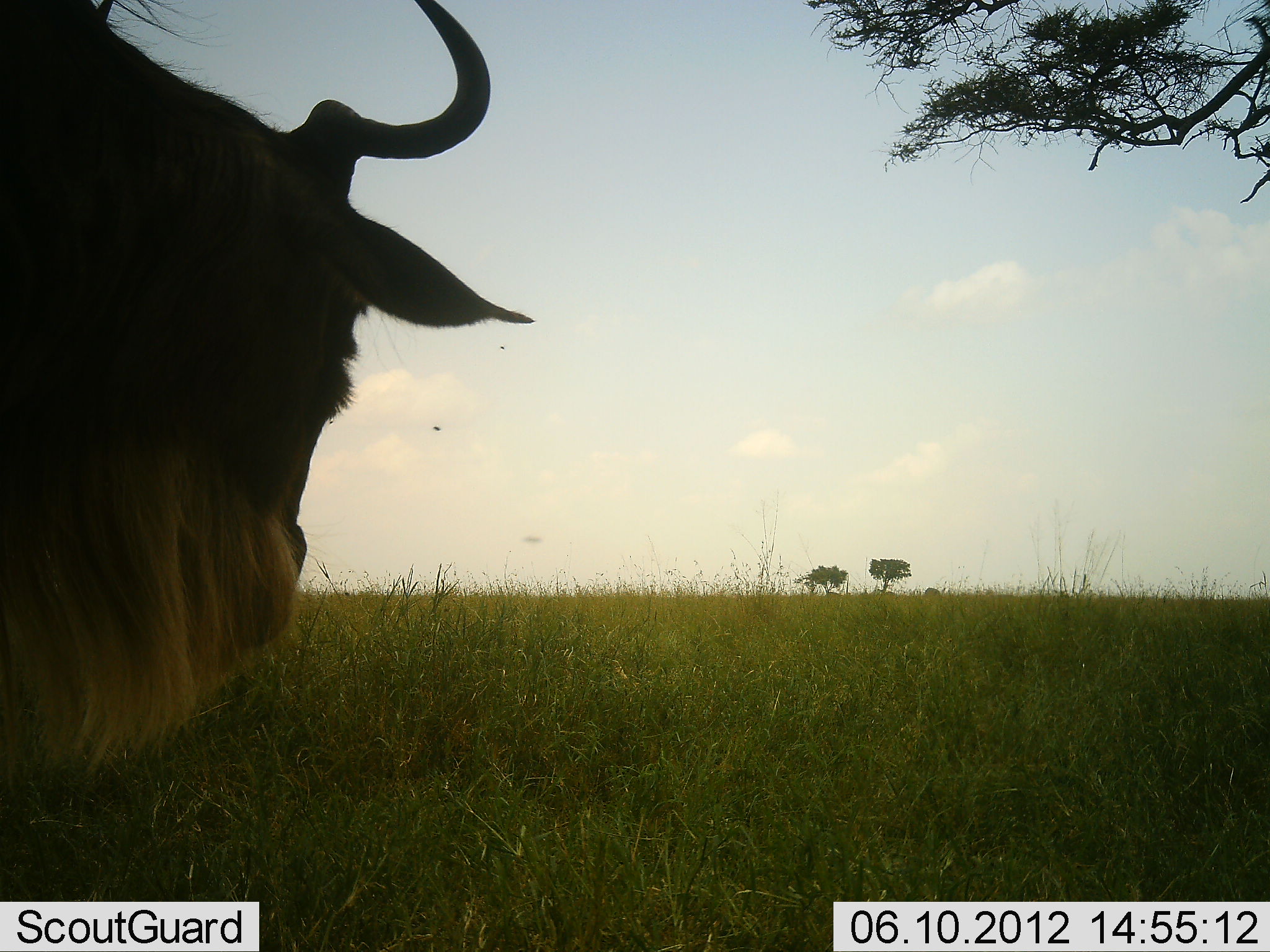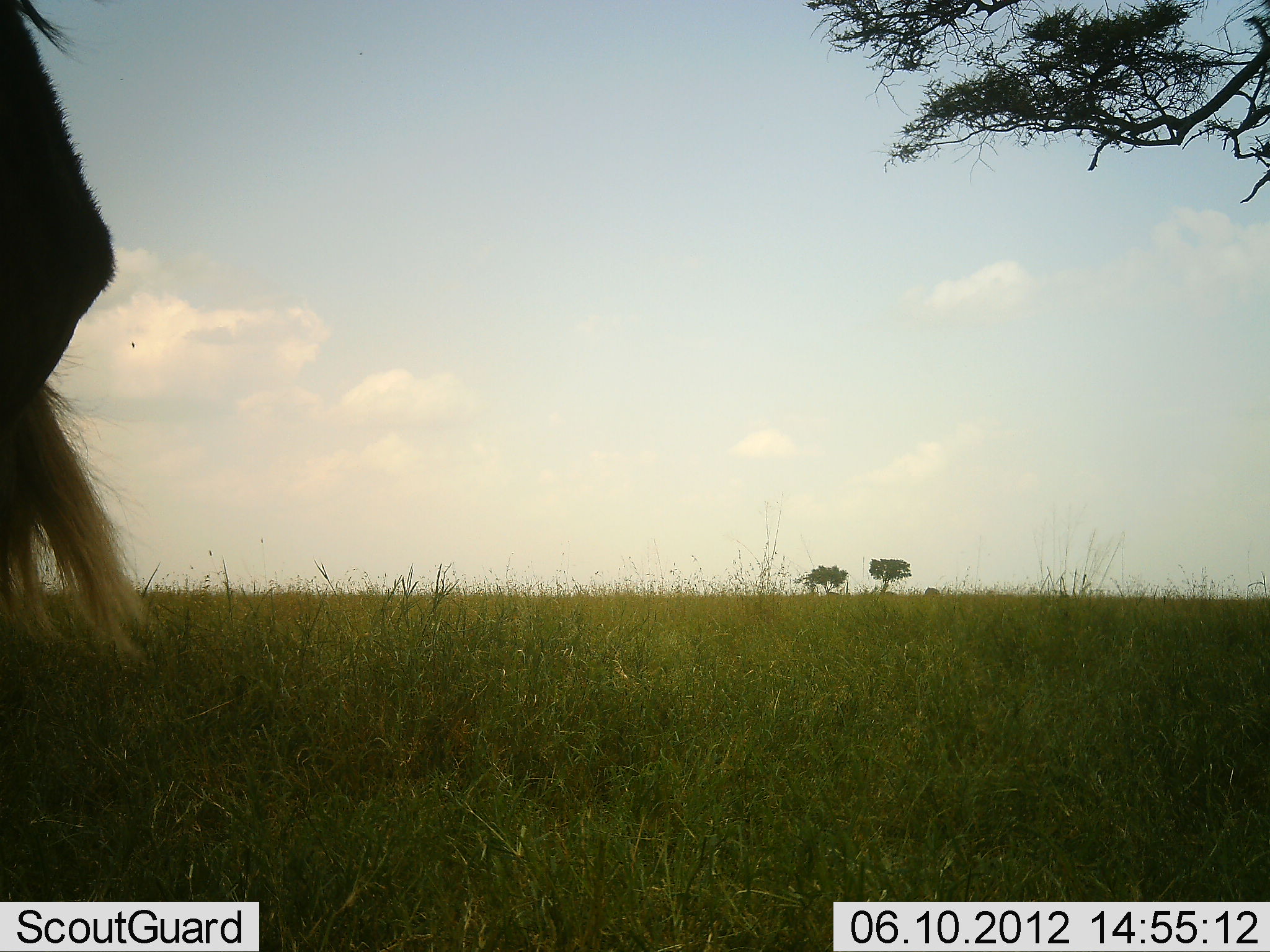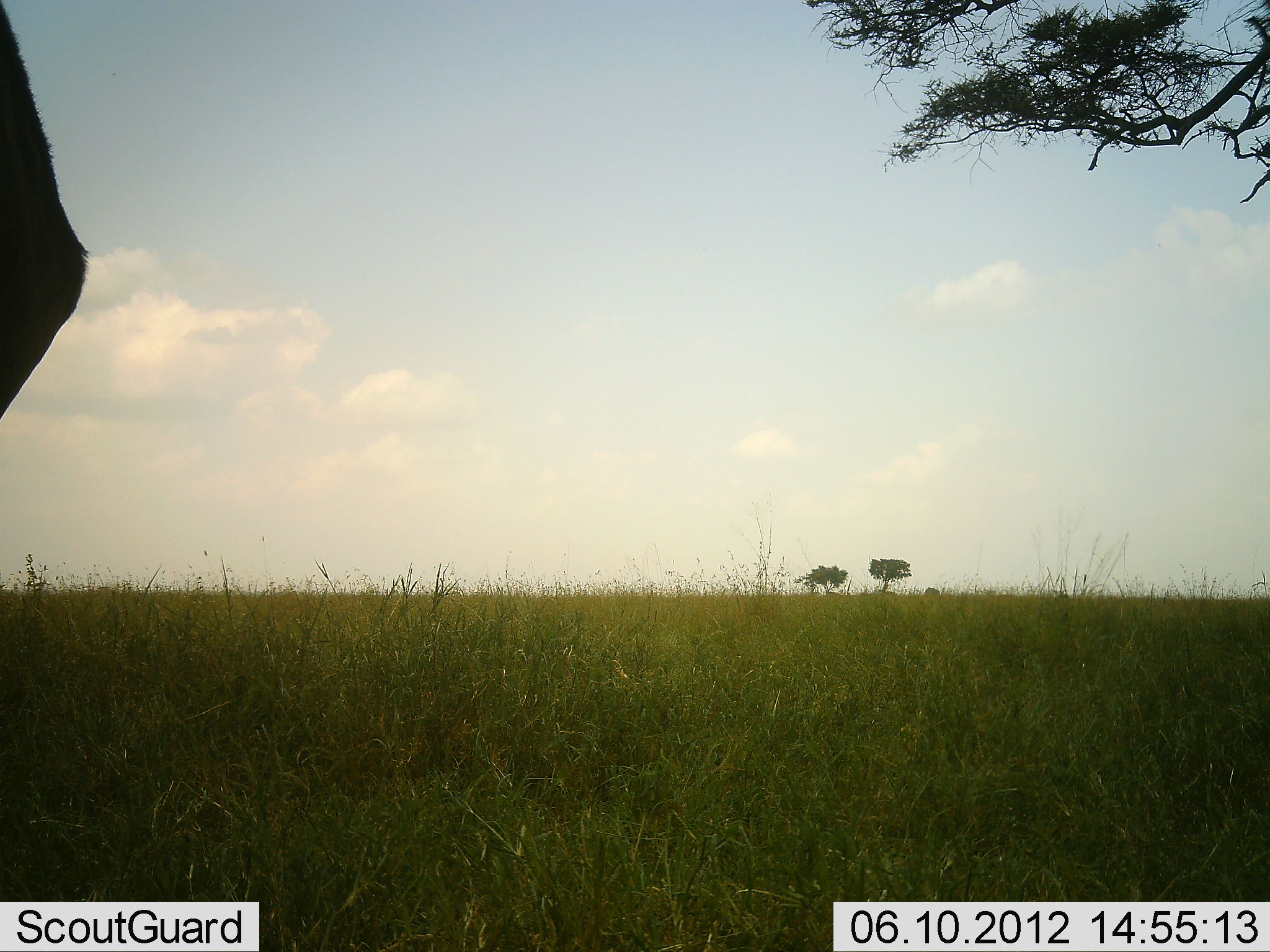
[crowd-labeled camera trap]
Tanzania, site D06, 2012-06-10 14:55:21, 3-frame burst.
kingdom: Animalia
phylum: Chordata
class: Mammalia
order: Artiodactyla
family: Bovidae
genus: Connochaetes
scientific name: Connochaetes taurinus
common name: blue wildebeest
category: wildebeest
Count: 1.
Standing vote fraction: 30%.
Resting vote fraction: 0%.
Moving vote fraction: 70%.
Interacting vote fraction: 0%.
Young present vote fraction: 0%.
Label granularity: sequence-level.